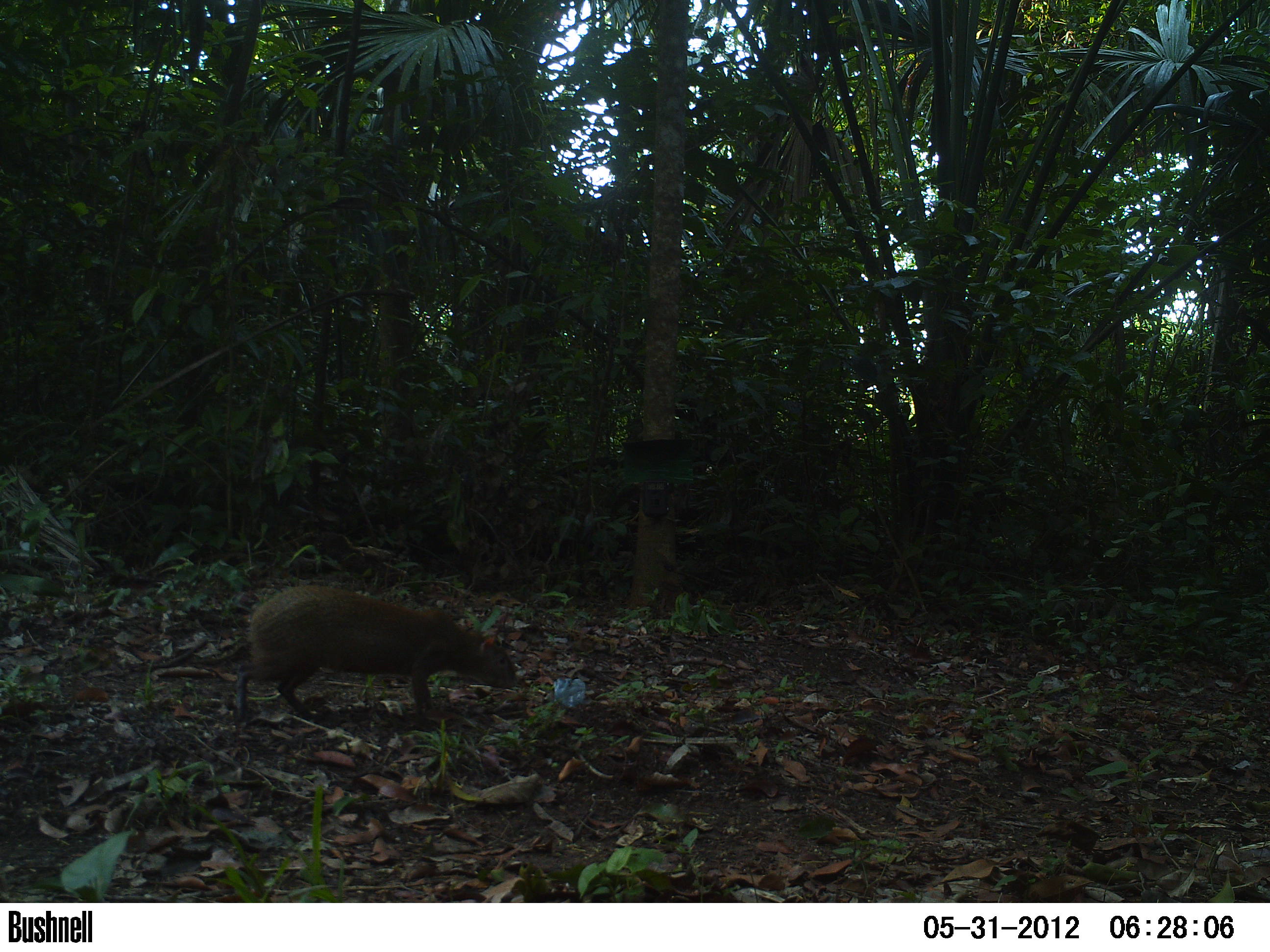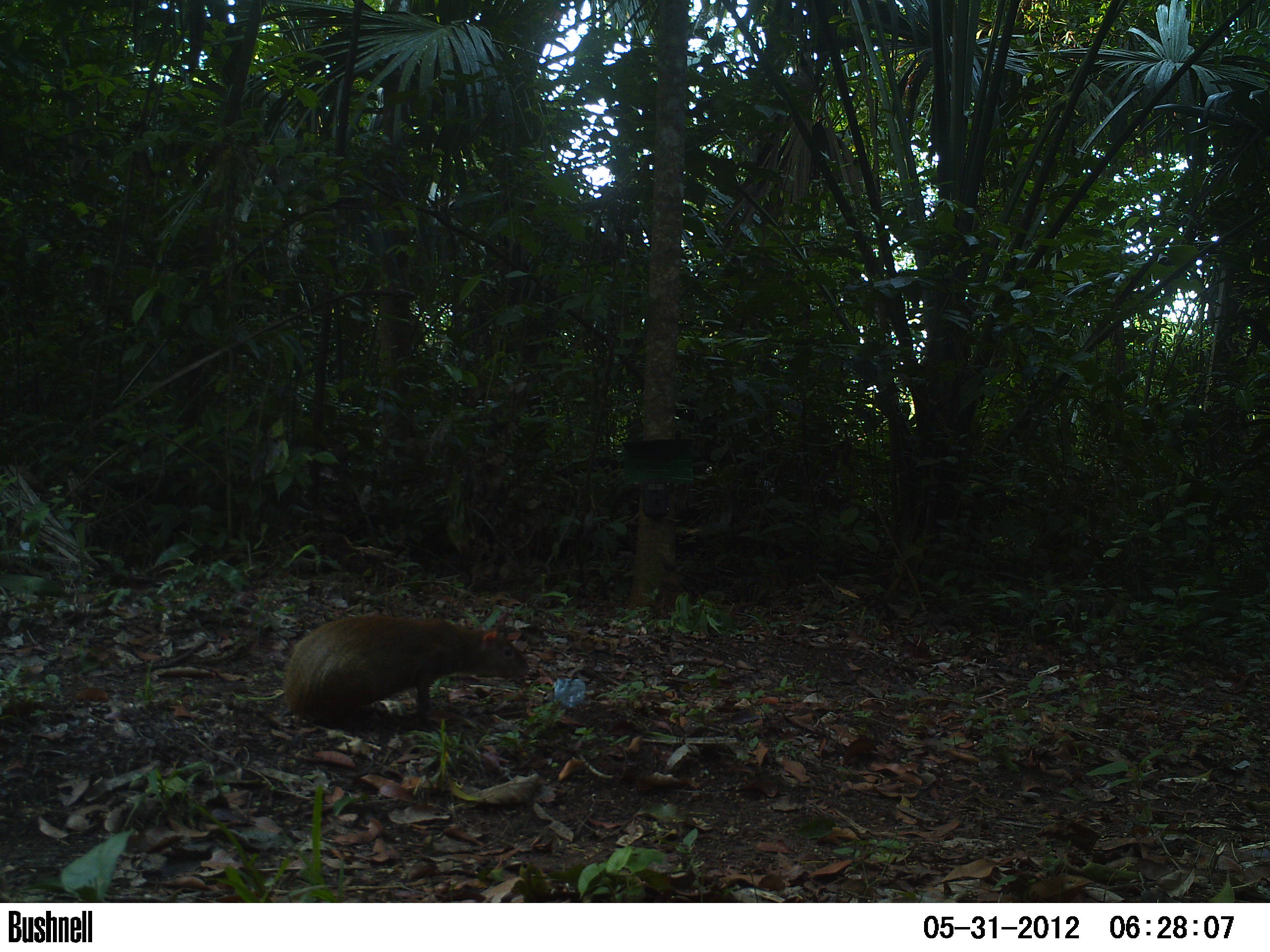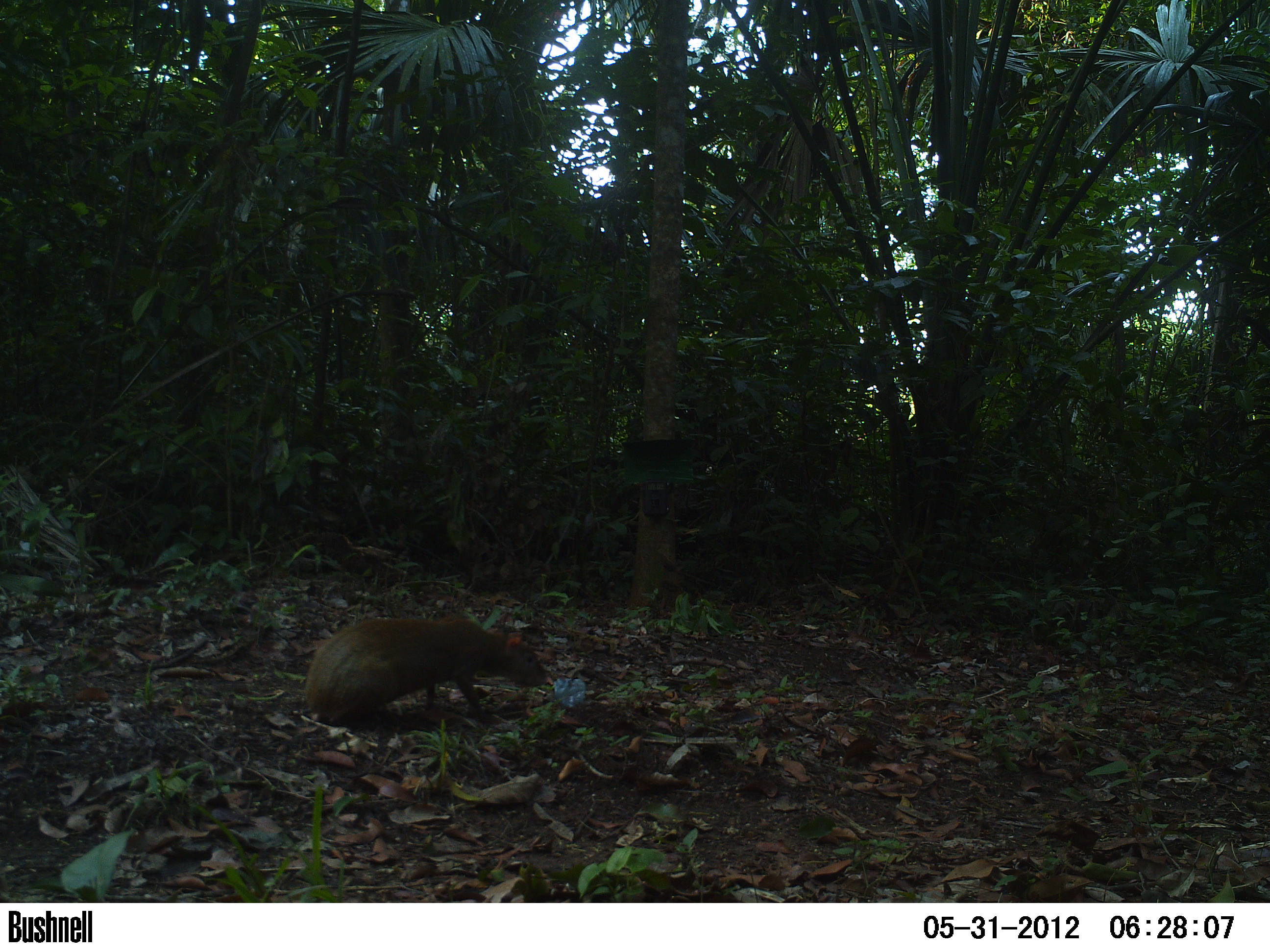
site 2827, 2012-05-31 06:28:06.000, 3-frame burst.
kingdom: Animalia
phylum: Chordata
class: Mammalia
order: Rodentia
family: Dasyproctidae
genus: Dasyprocta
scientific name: Dasyprocta punctata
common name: central american agouti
Dasyprocta punctata (central american agouti), count 1, age adult.